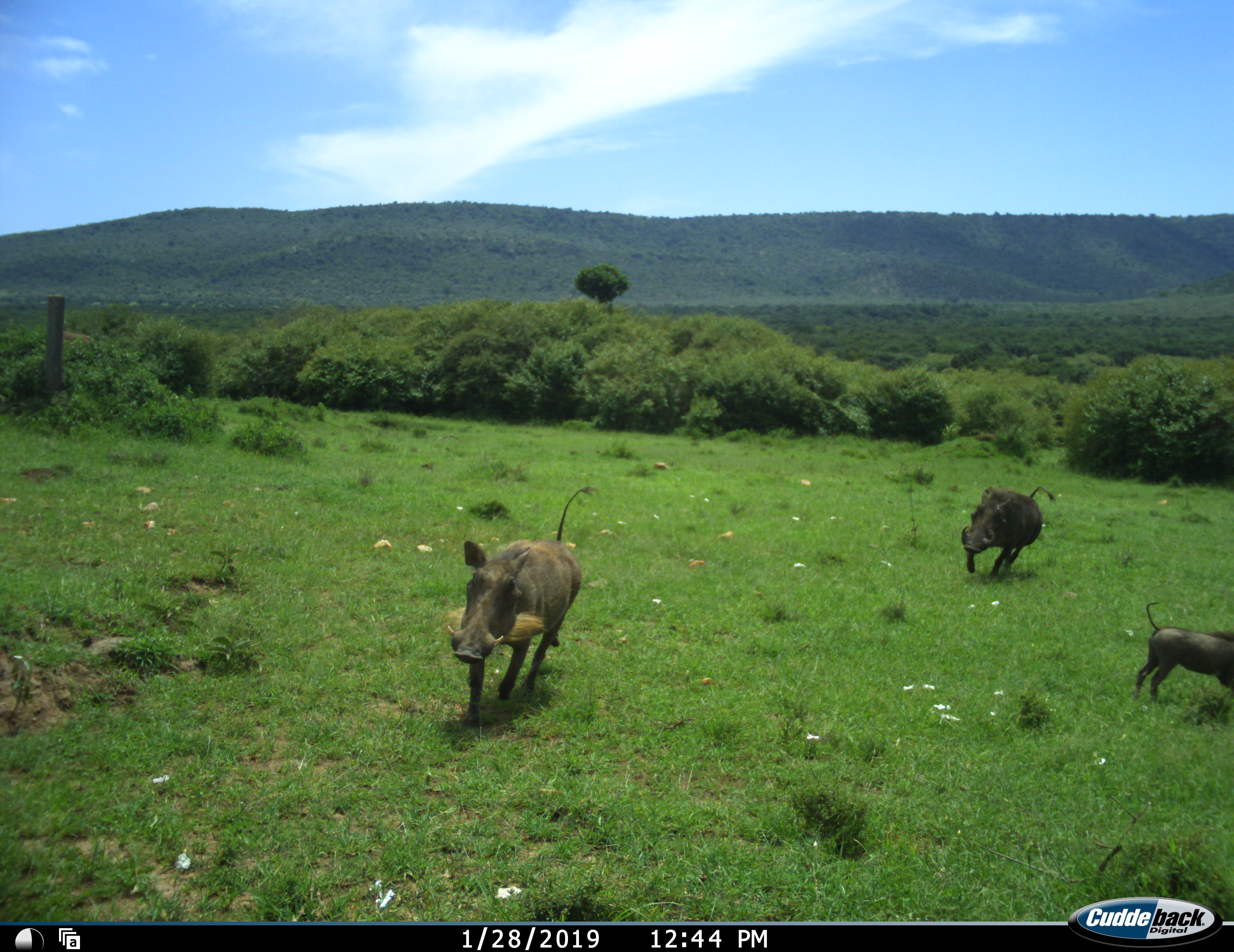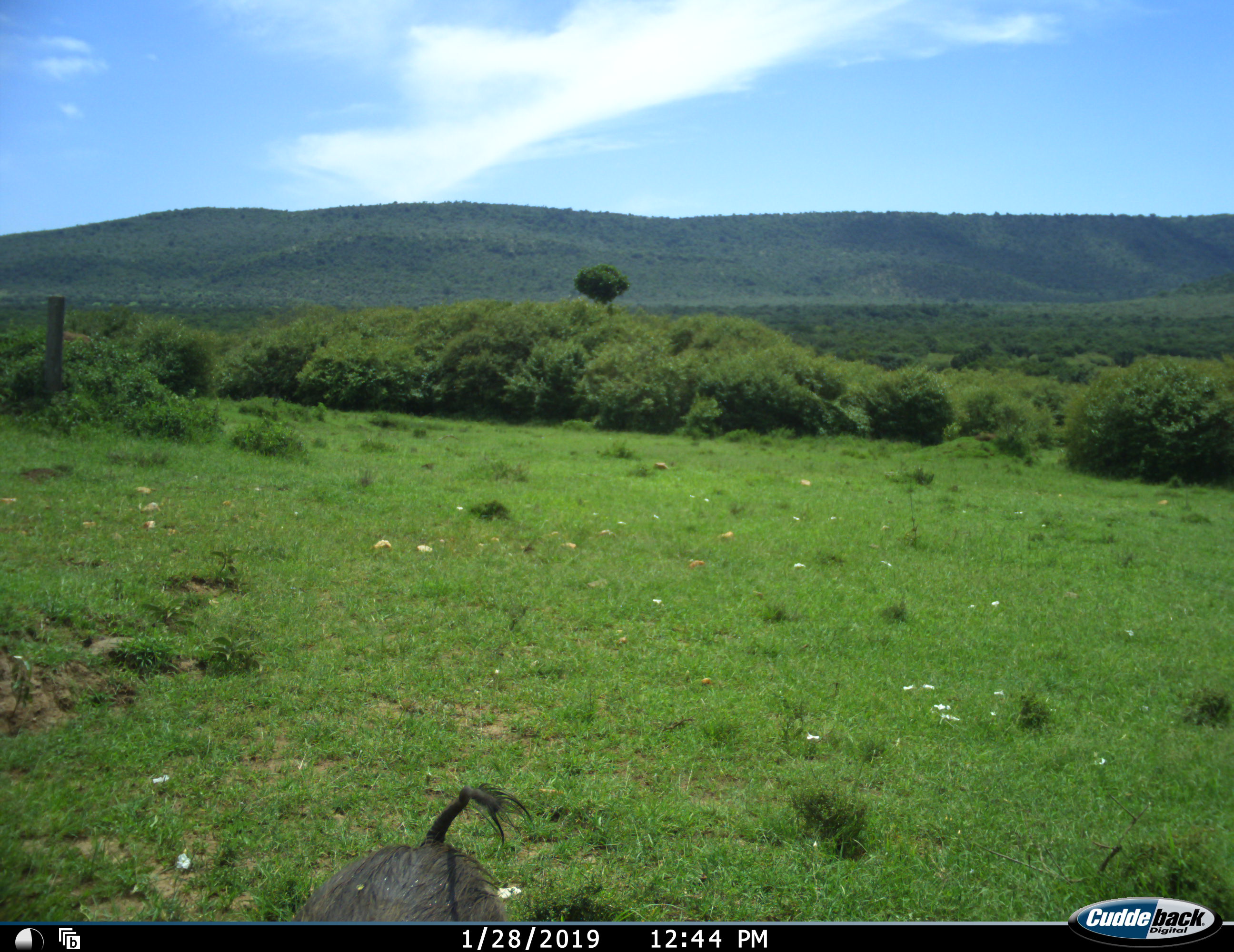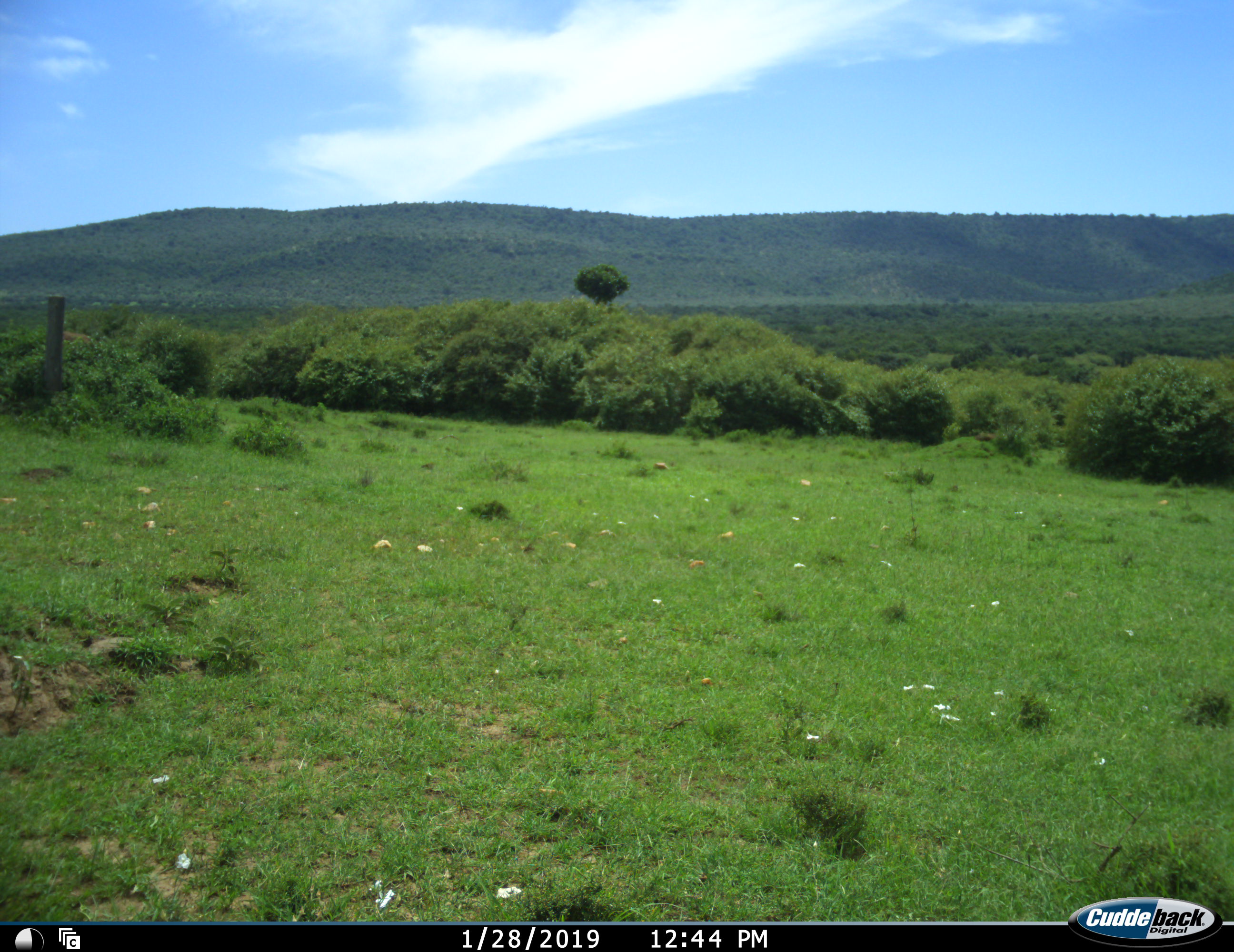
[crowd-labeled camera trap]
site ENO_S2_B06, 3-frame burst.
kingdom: Animalia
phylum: Chordata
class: Mammalia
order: Artiodactyla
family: Suidae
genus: Phacochoerus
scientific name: Phacochoerus africanus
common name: warthog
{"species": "warthog (Phacochoerus africanus)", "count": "3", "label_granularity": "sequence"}